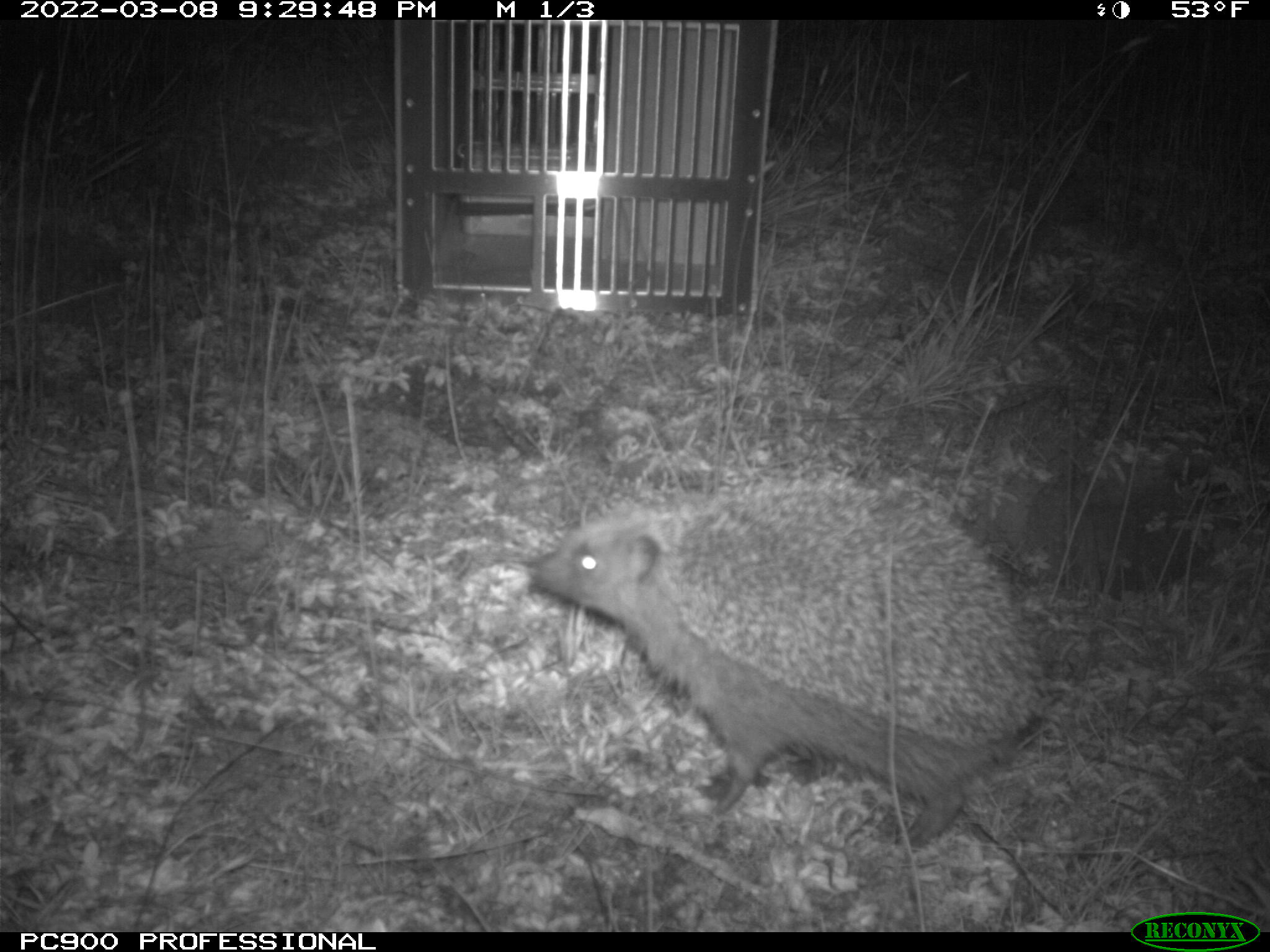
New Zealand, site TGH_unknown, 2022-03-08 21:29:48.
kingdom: Animalia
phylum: Chordata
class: Mammalia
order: Eulipotyphla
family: Erinaceidae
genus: Erinaceus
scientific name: Erinaceus europaeus europaeus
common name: european hedgehog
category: hedgehog